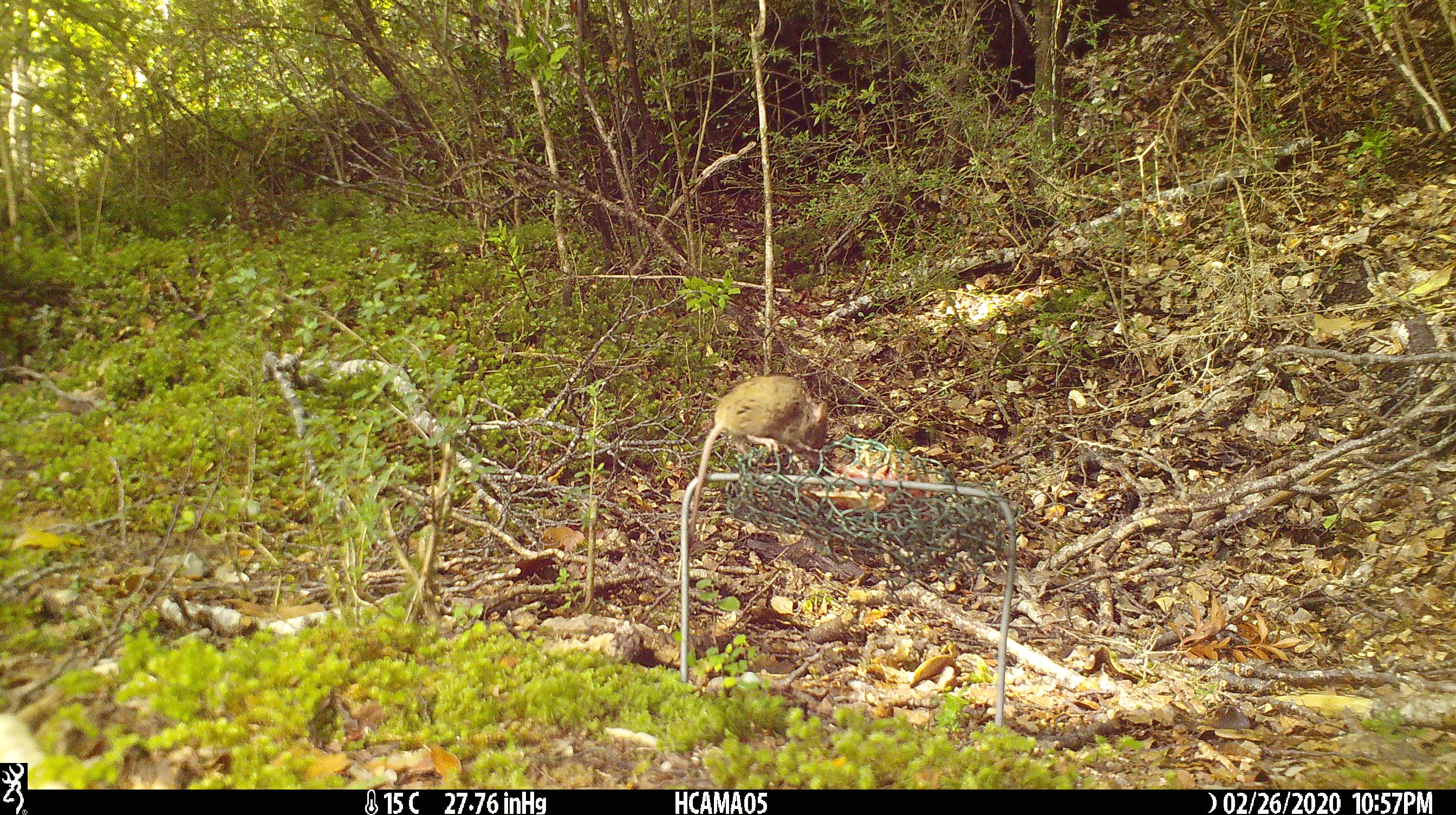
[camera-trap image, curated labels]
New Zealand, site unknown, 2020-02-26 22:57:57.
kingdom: Animalia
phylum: Chordata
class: Mammalia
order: Rodentia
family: Muridae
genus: Mus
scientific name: Mus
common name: mouse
Mouse (Mus).